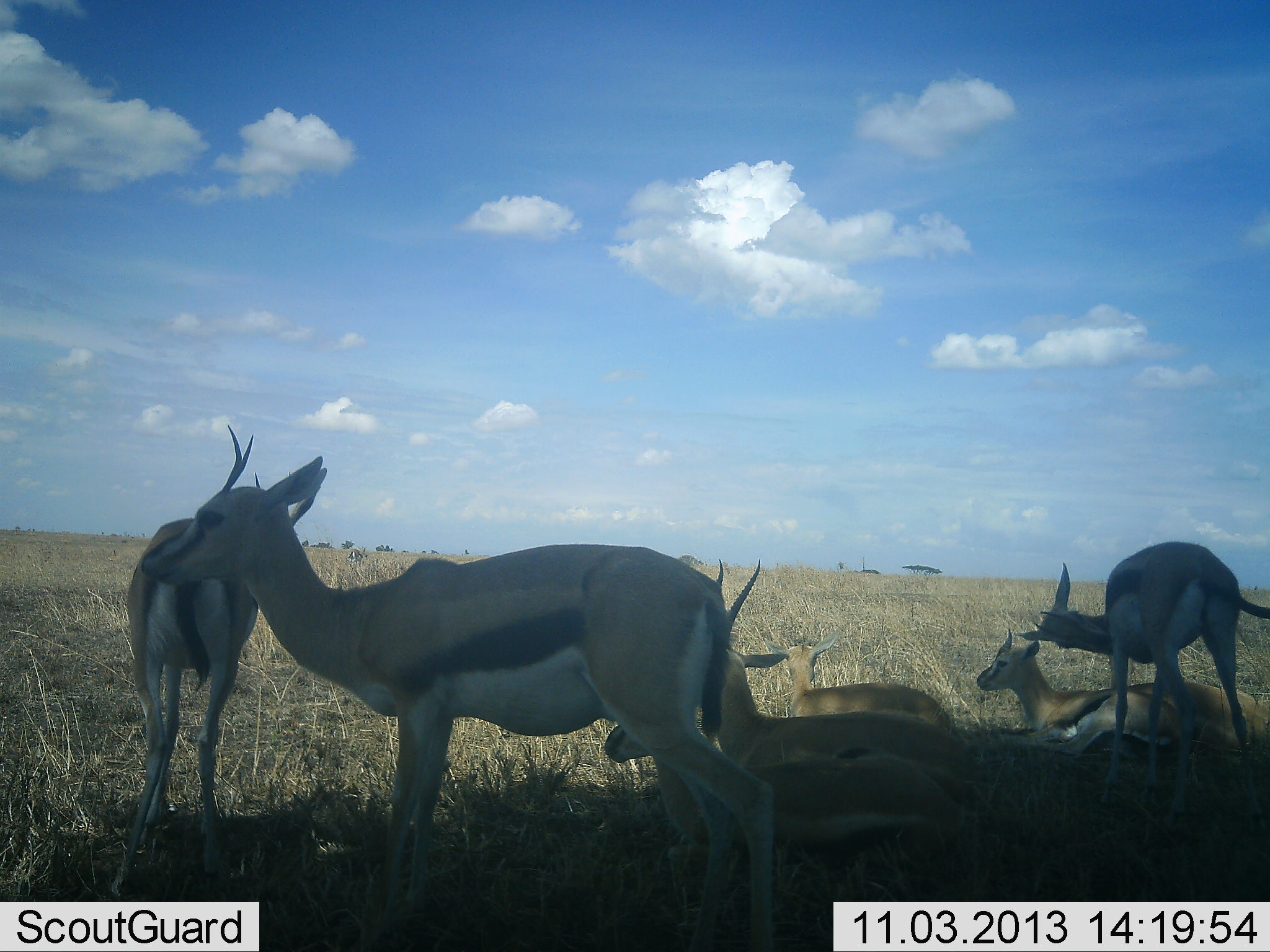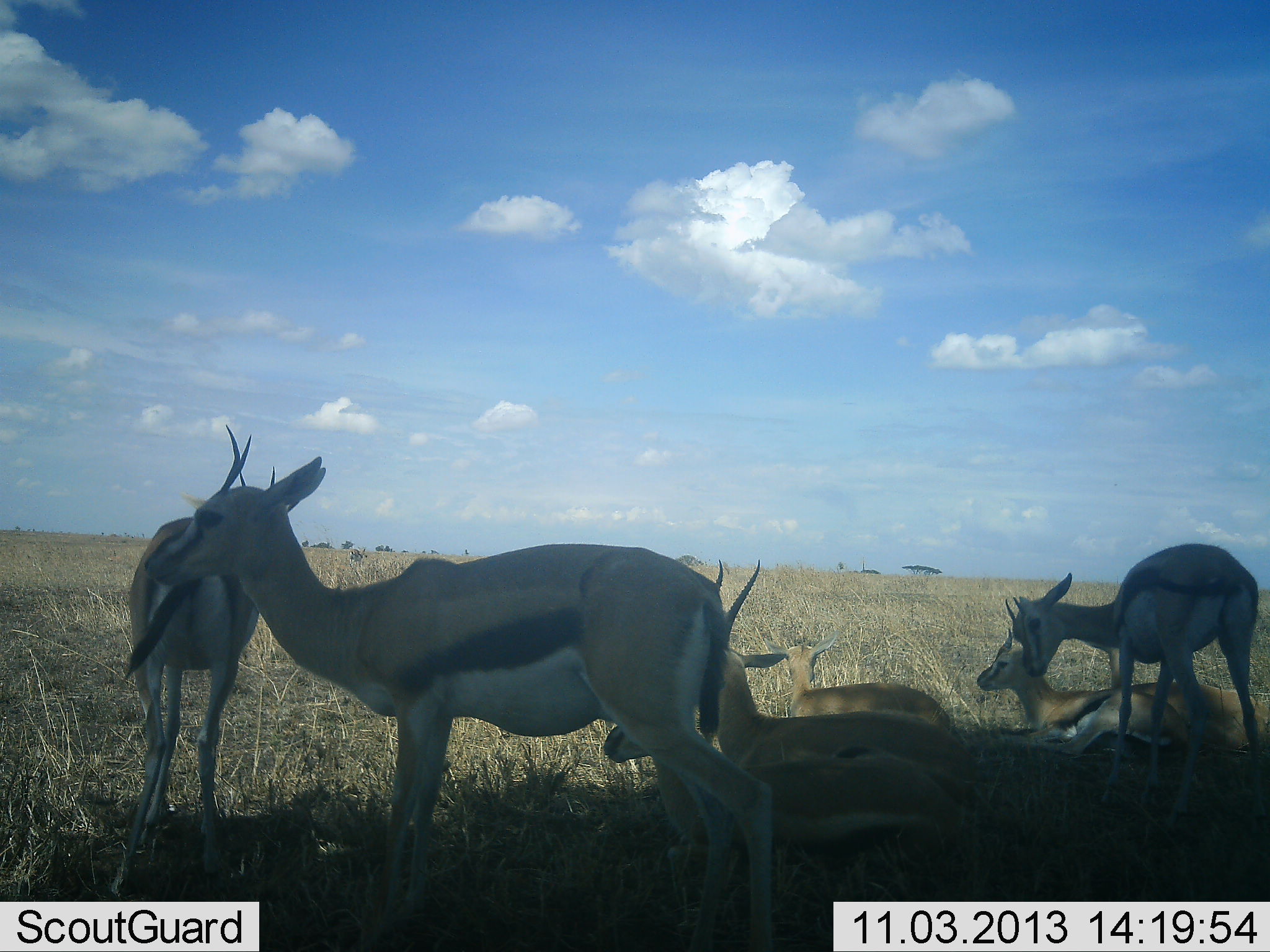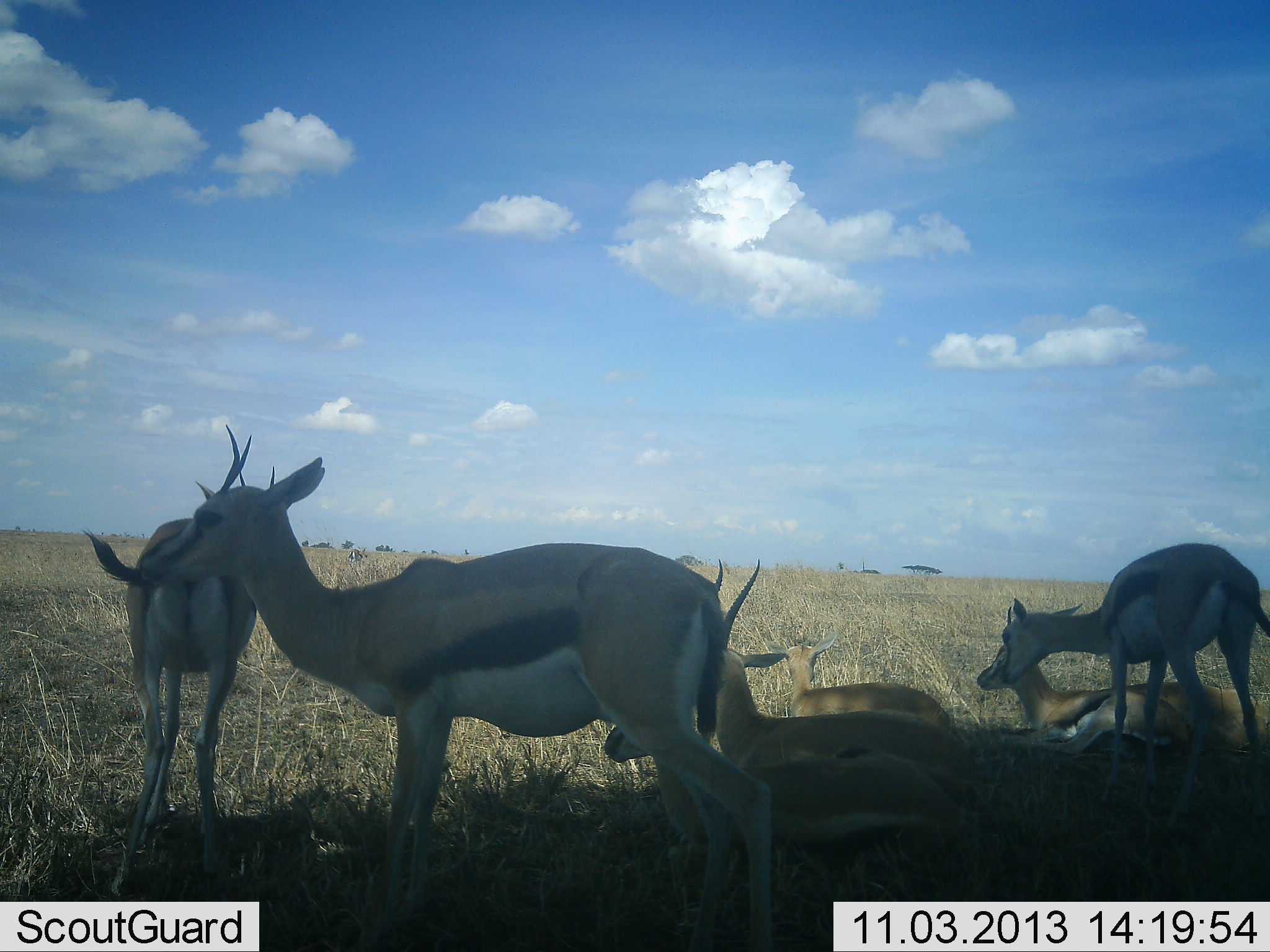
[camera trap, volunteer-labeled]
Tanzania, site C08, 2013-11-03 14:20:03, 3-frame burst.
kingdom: Animalia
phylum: Chordata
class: Mammalia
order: Artiodactyla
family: Bovidae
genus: Eudorcas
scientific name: Eudorcas thomsonii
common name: thomson's gazelle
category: gazellethomsons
Gazellethomsons (thomson's gazelle) (Eudorcas thomsonii), count 7. Behavior (volunteer vote fractions): standing 90%, resting 100%, moving 0%, interacting 0%. Young present (vote fraction): 10%. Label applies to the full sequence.